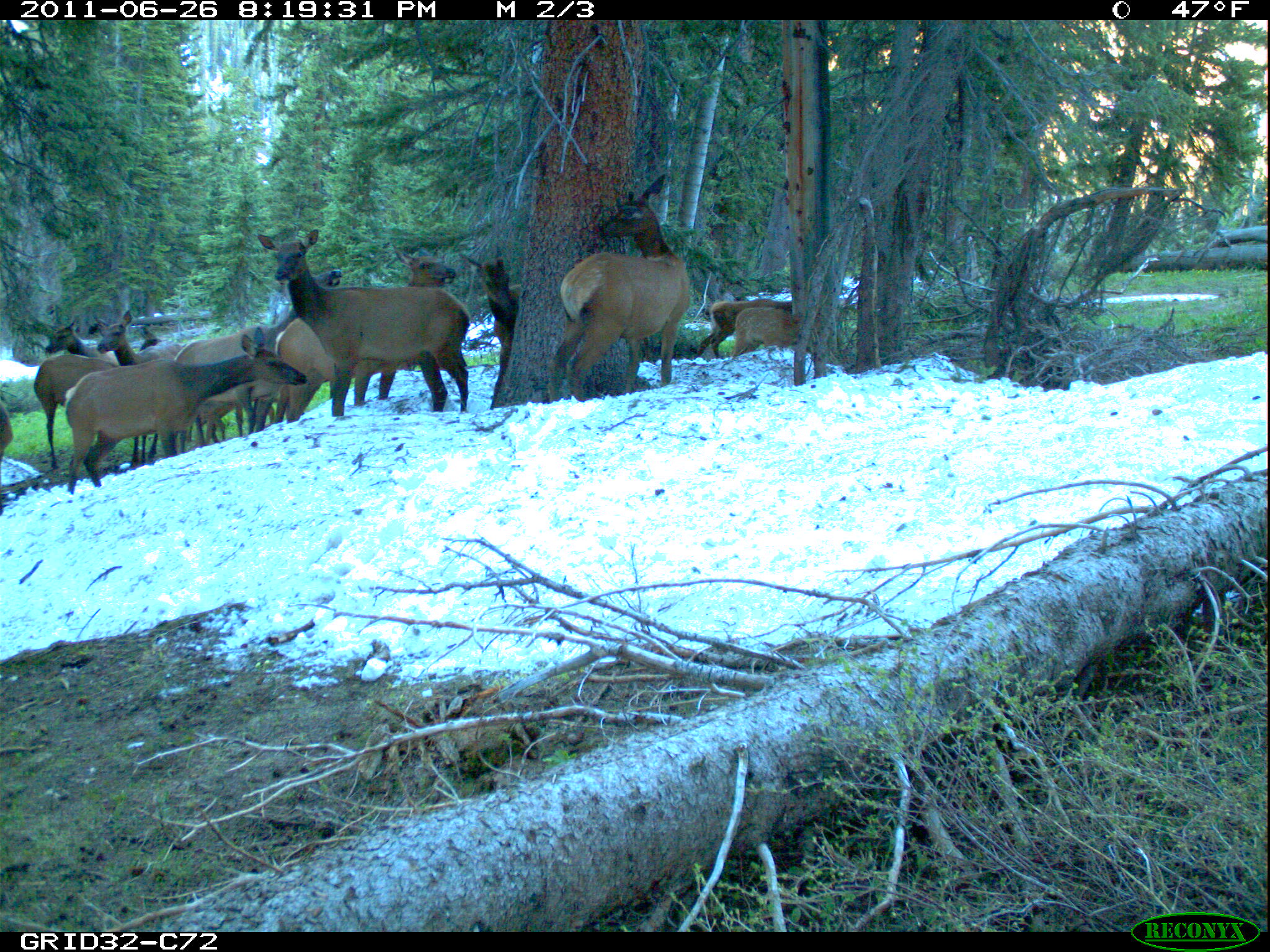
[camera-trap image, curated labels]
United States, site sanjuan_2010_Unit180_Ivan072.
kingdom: Animalia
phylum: Chordata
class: Mammalia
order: Artiodactyla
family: Cervidae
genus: Cervus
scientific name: Cervus elaphus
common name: red deer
Cervus elaphus (red deer).